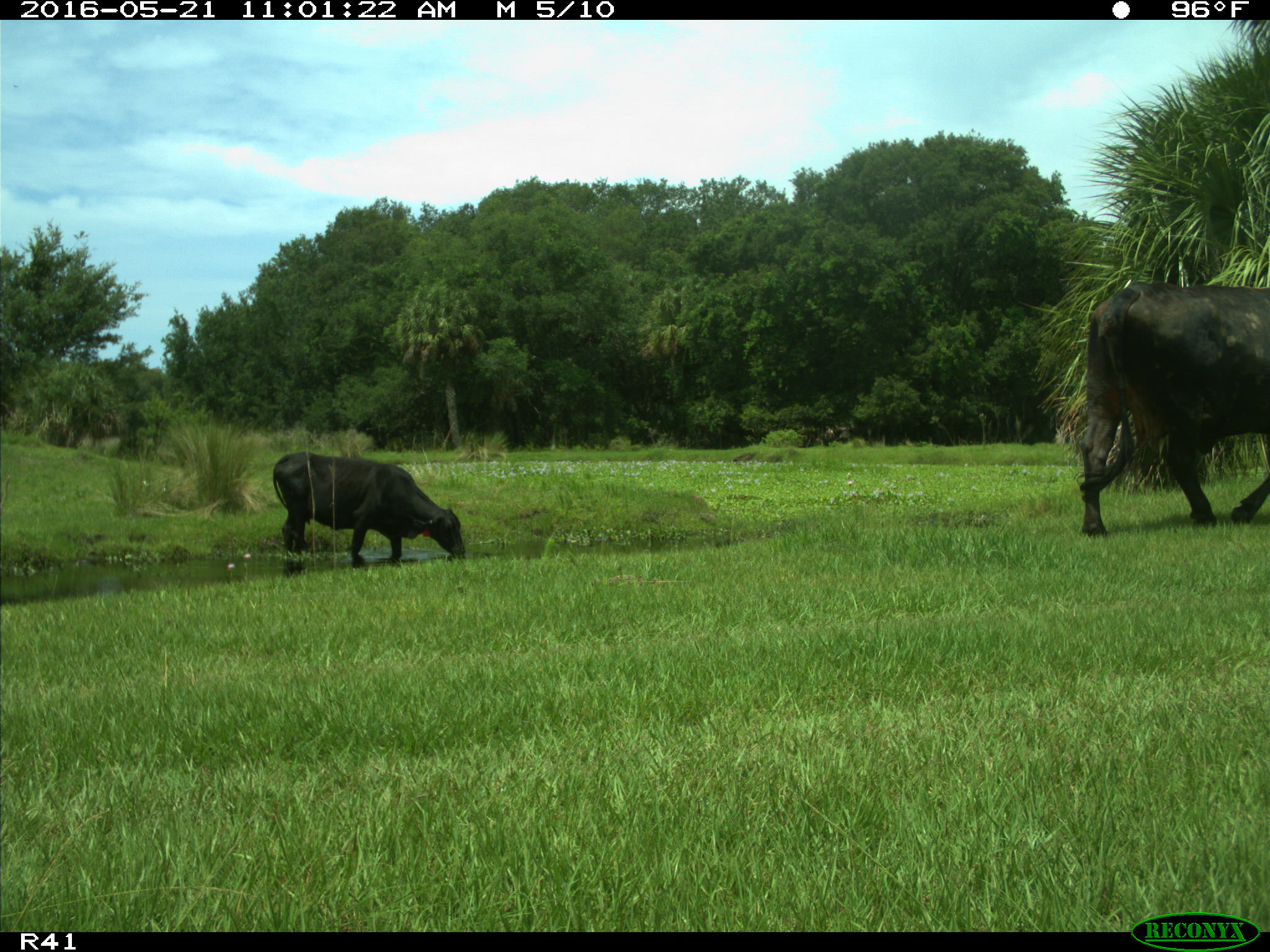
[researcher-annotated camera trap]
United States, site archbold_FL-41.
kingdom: Animalia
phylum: Chordata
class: Mammalia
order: Artiodactyla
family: Bovidae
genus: Bos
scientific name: Bos taurus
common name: domestic cow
Bos taurus (domestic cow).